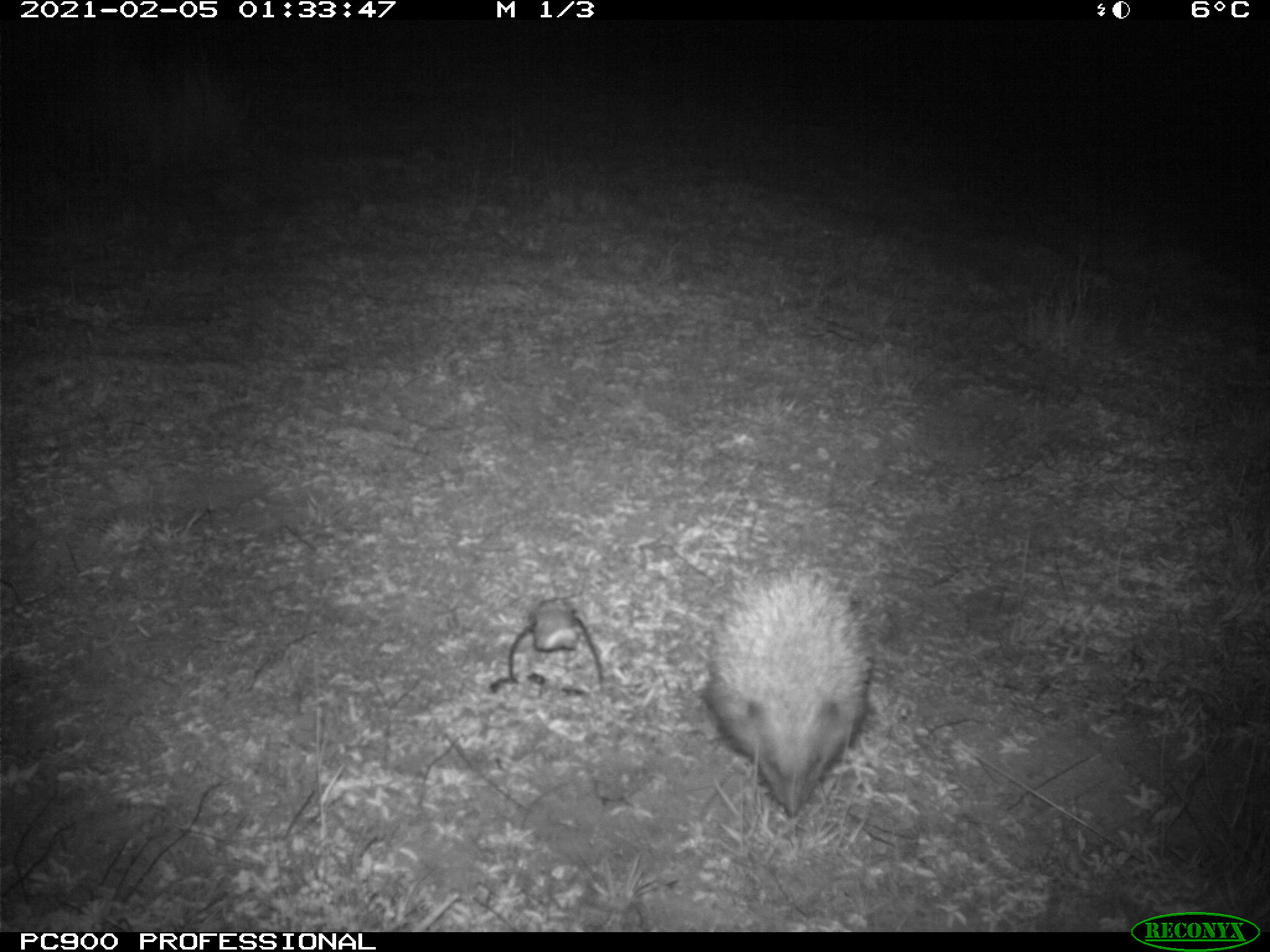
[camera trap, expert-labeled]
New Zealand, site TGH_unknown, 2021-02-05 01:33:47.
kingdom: Animalia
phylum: Chordata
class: Mammalia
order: Eulipotyphla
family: Erinaceidae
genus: Erinaceus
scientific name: Erinaceus europaeus europaeus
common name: european hedgehog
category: hedgehog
Hedgehog (european hedgehog) (Erinaceus europaeus europaeus).